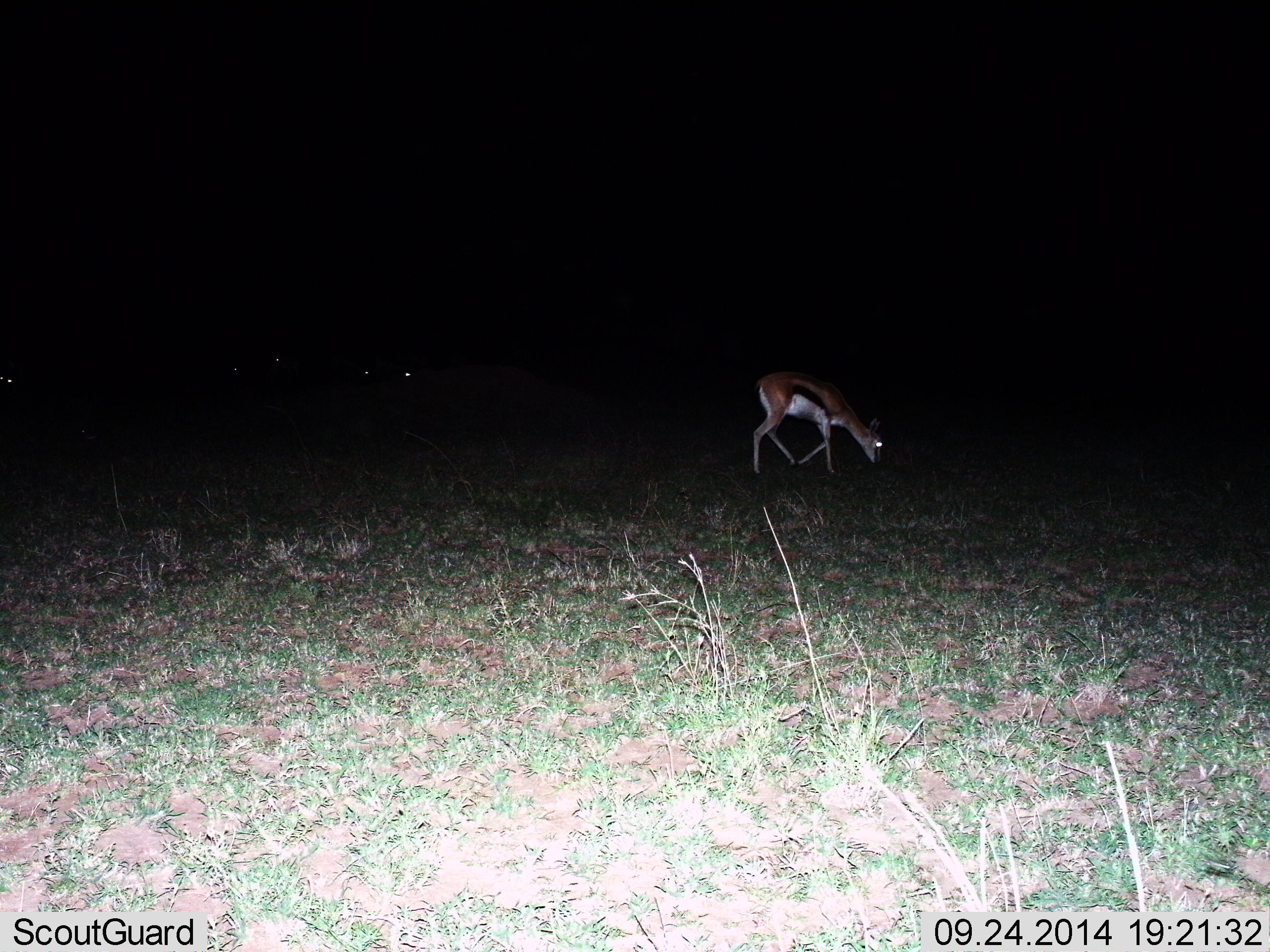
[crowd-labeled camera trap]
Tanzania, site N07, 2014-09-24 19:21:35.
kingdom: Animalia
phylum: Chordata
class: Mammalia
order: Artiodactyla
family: Bovidae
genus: Eudorcas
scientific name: Eudorcas thomsonii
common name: thomson's gazelle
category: gazellethomsons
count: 1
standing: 40%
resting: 0%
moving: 30%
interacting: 0%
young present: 0%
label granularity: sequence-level